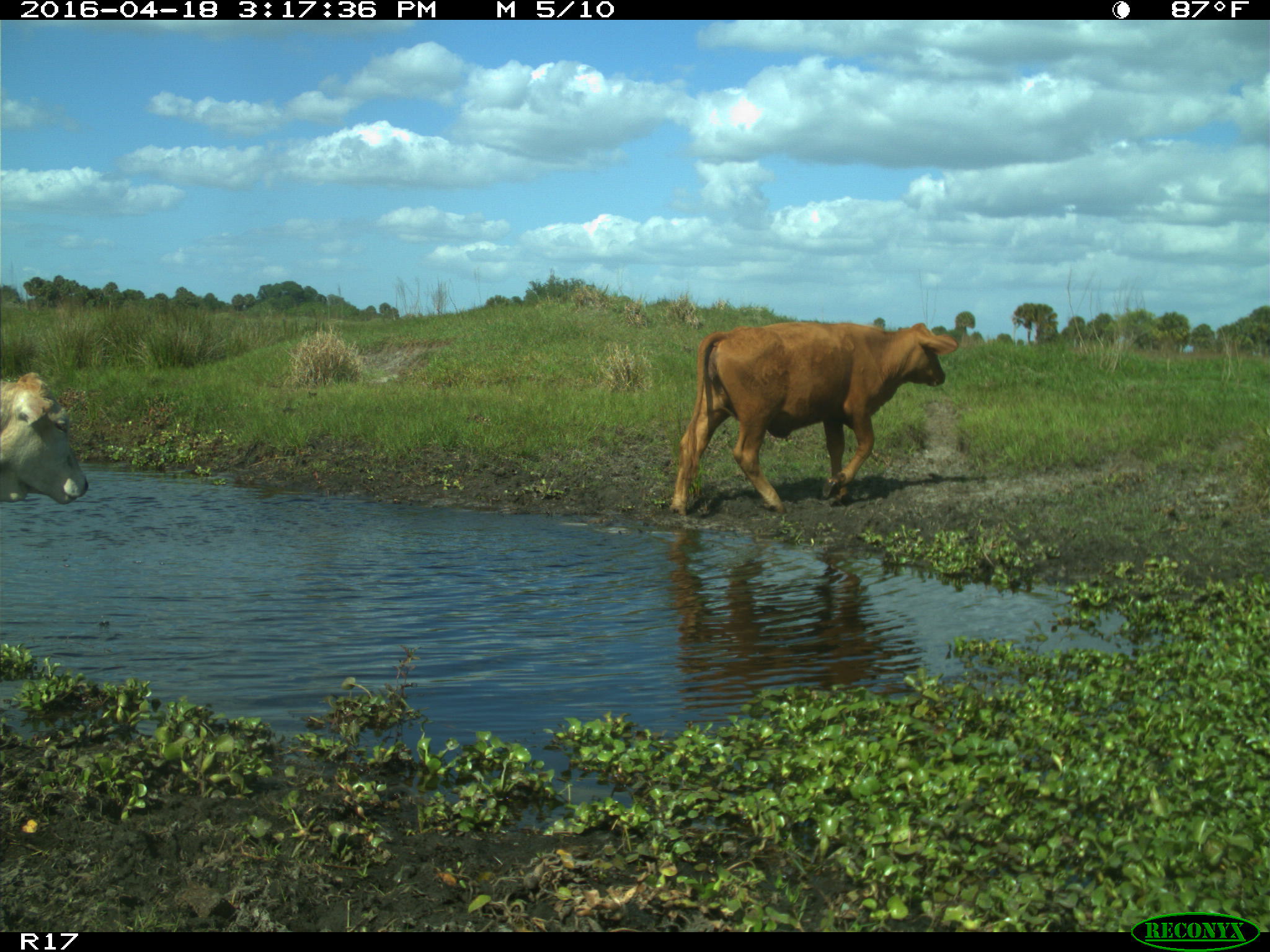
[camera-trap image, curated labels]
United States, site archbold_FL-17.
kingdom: Animalia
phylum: Chordata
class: Mammalia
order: Artiodactyla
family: Bovidae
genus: Bos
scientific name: Bos taurus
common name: domestic cow